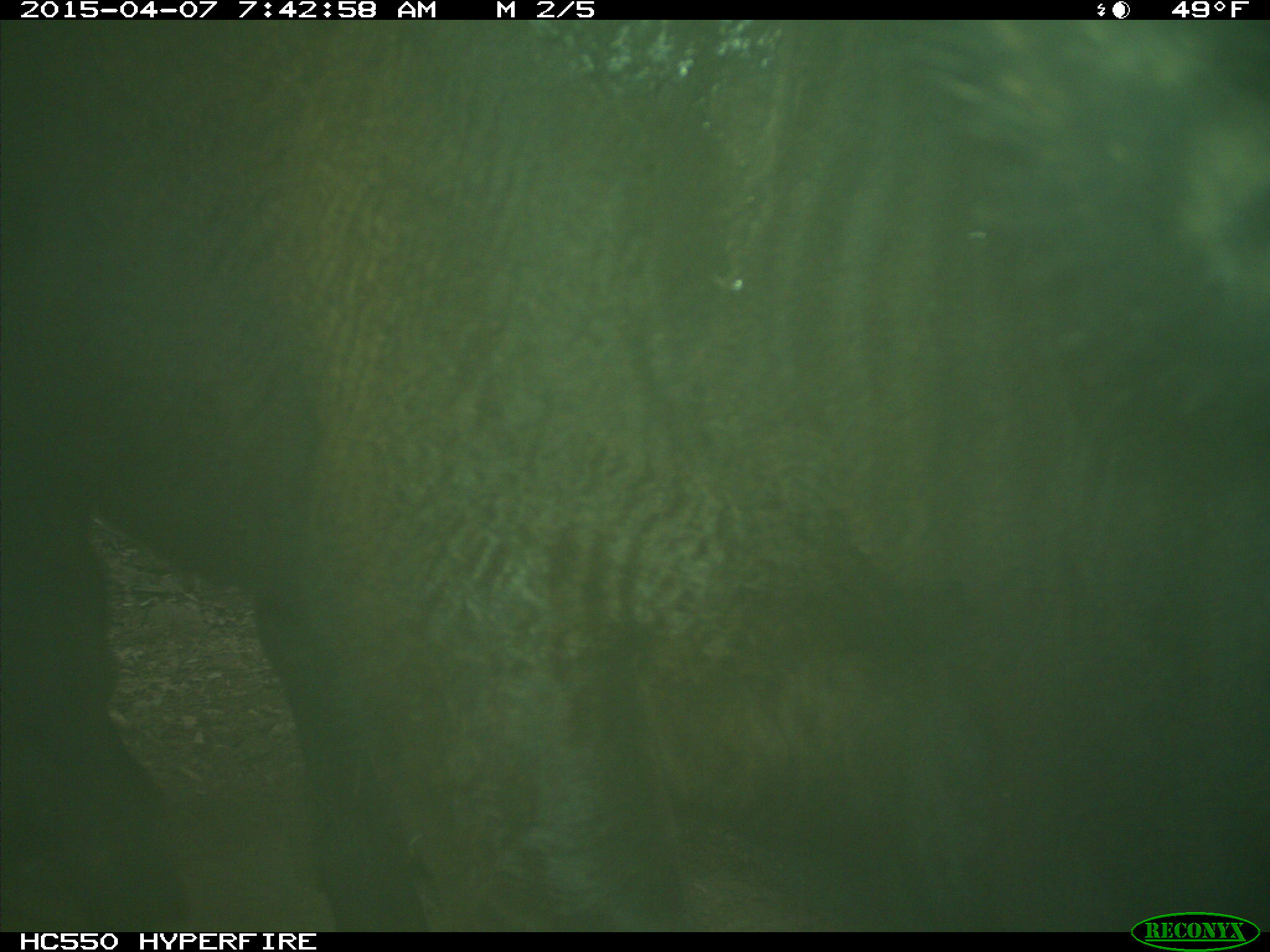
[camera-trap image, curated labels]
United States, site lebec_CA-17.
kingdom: Animalia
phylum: Chordata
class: Mammalia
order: Artiodactyla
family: Bovidae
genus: Bos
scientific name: Bos taurus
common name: domestic cow